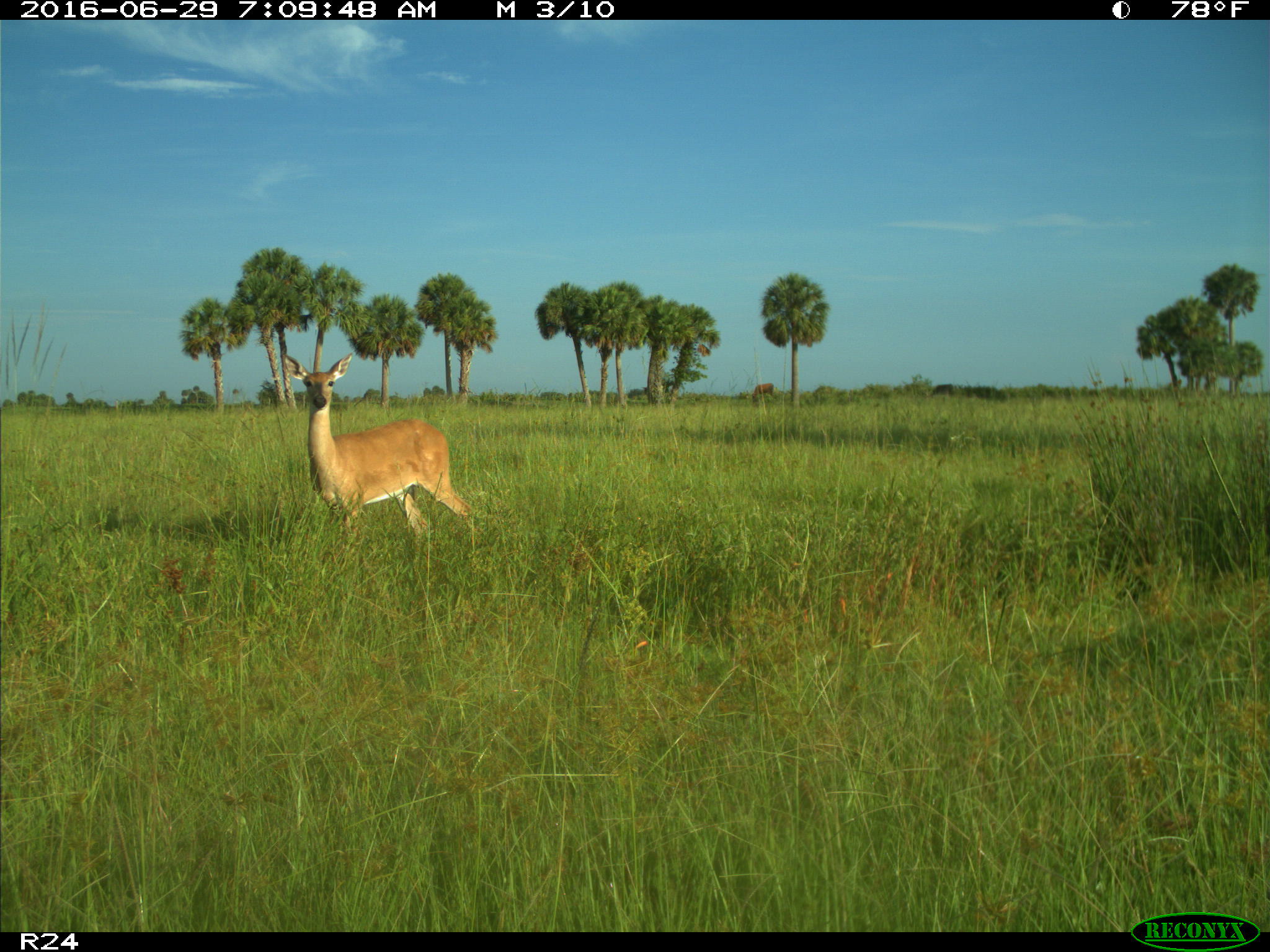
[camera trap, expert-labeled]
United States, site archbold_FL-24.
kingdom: Animalia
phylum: Chordata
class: Mammalia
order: Artiodactyla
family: Cervidae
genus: Odocoileus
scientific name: Odocoileus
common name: deer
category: unidentified deer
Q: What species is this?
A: Unidentified deer (deer) (Odocoileus).